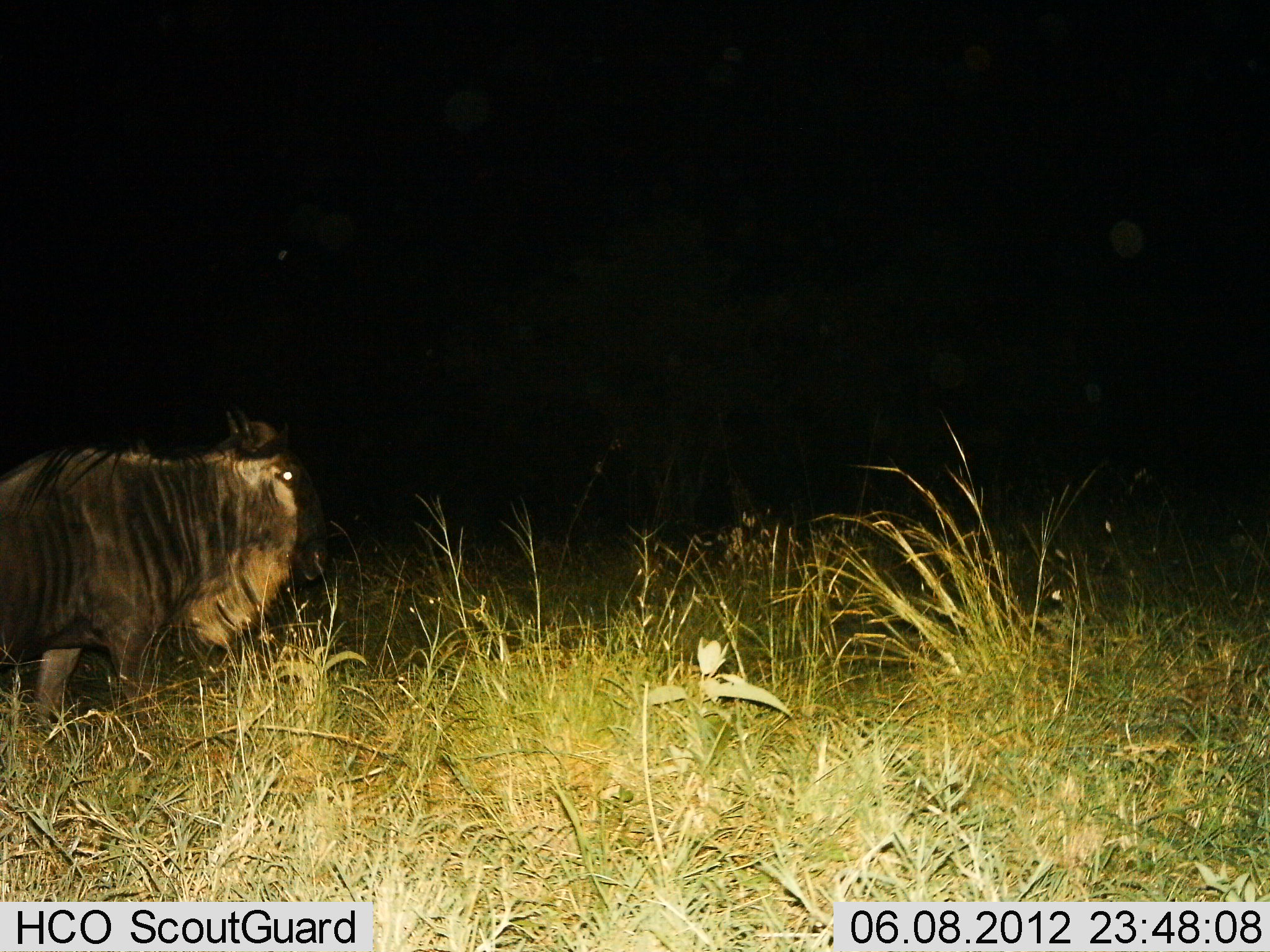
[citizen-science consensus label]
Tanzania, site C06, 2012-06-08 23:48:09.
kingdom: Animalia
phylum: Chordata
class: Mammalia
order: Artiodactyla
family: Bovidae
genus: Connochaetes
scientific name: Connochaetes taurinus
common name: blue wildebeest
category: wildebeest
Wildebeest (blue wildebeest) (Connochaetes taurinus), count 1. Behavior (volunteer vote fractions): standing 100%, resting 0%, moving 0%, interacting 0%. Young present (vote fraction): 0%. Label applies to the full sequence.